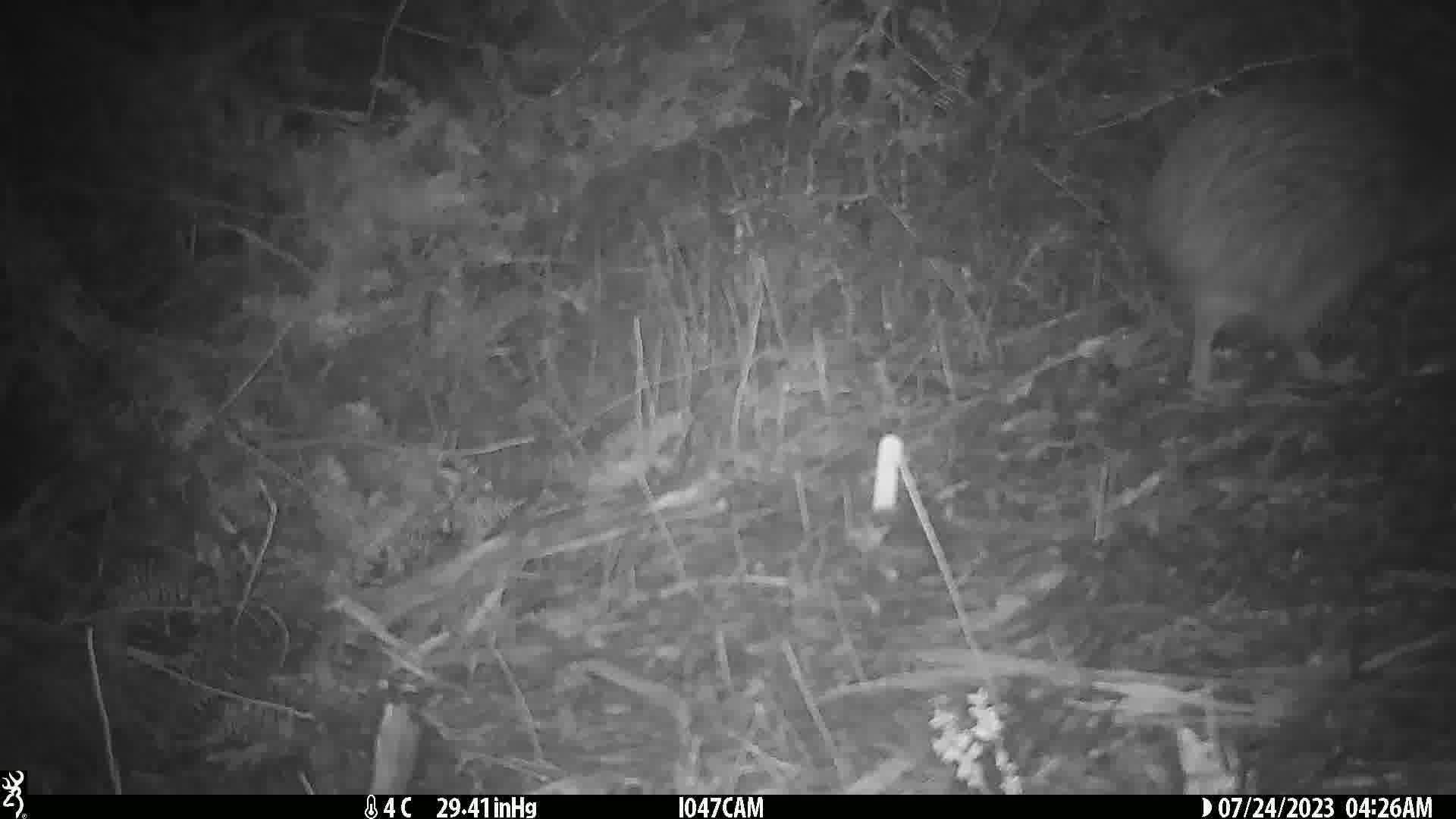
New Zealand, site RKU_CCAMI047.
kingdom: Animalia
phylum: Chordata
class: Aves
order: Apterygiformes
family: Apterygidae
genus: Apteryx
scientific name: Apteryx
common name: kiwi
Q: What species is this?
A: Kiwi (Apteryx).